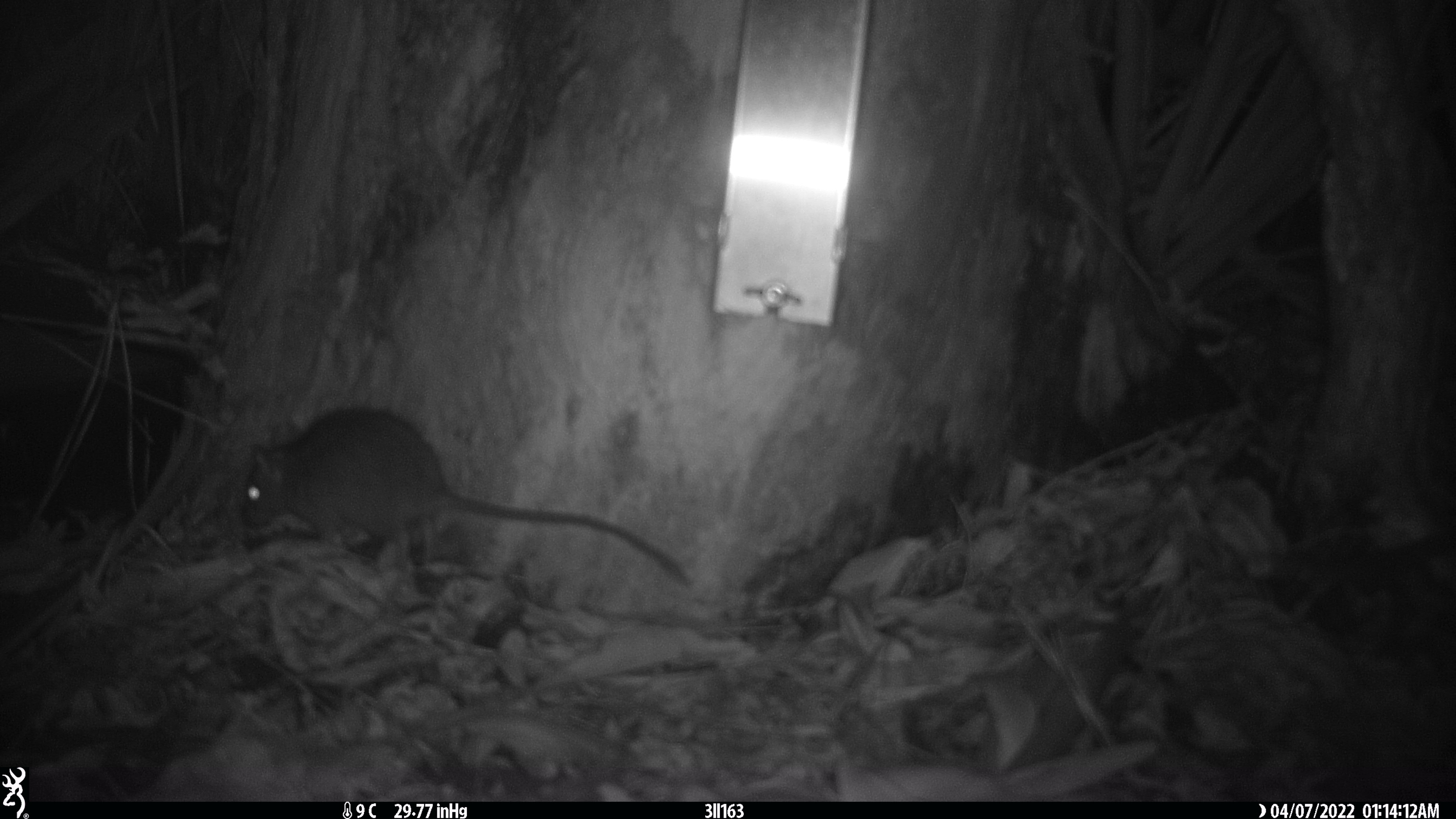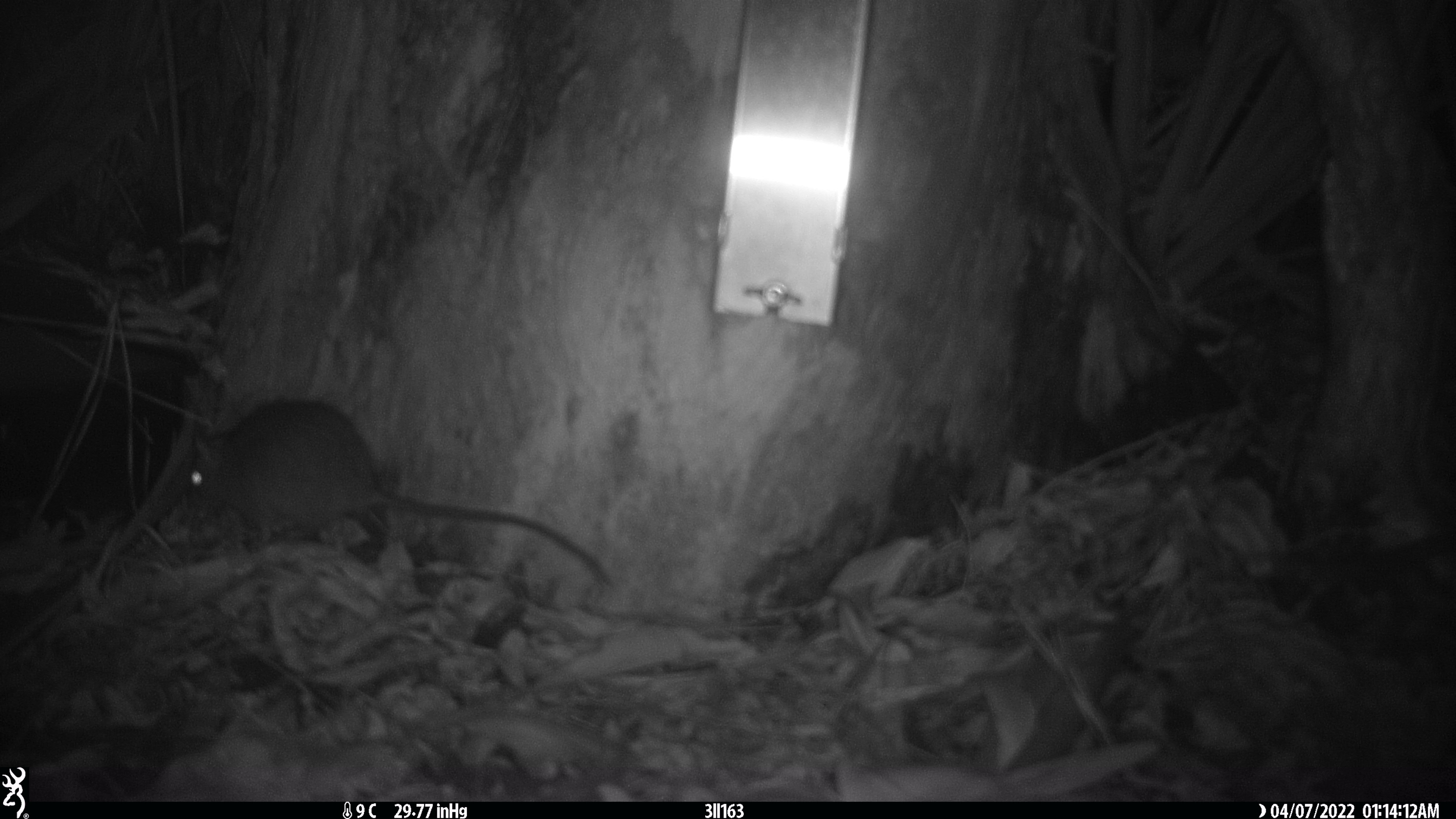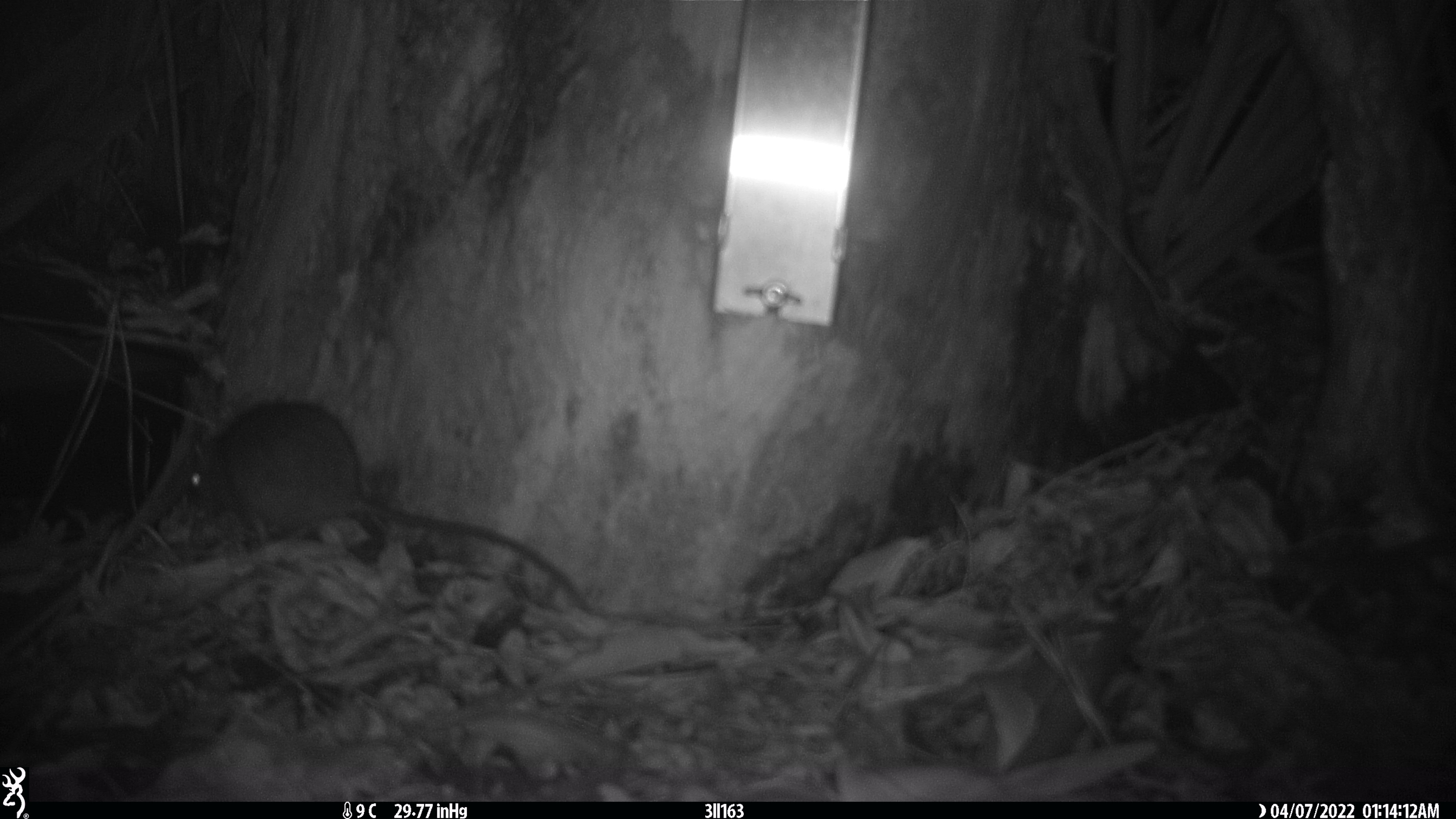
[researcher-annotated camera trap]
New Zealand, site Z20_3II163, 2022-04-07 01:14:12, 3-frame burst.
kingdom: Animalia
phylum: Chordata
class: Mammalia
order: Rodentia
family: Muridae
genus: Rattus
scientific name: Rattus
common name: rat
Rat (Rattus).